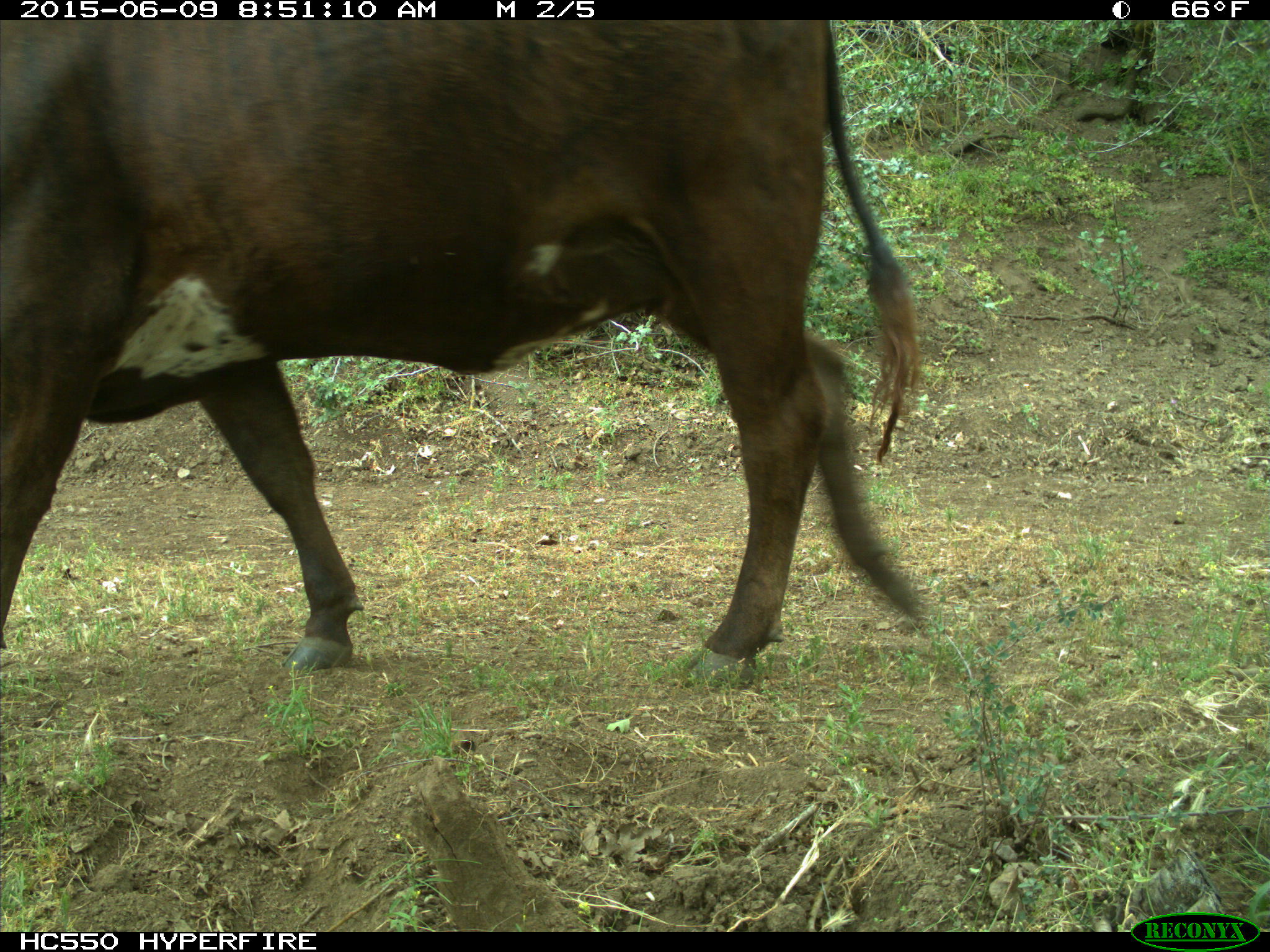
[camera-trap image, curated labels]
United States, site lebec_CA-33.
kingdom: Animalia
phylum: Chordata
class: Mammalia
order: Artiodactyla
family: Bovidae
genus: Bos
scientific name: Bos taurus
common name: domestic cow